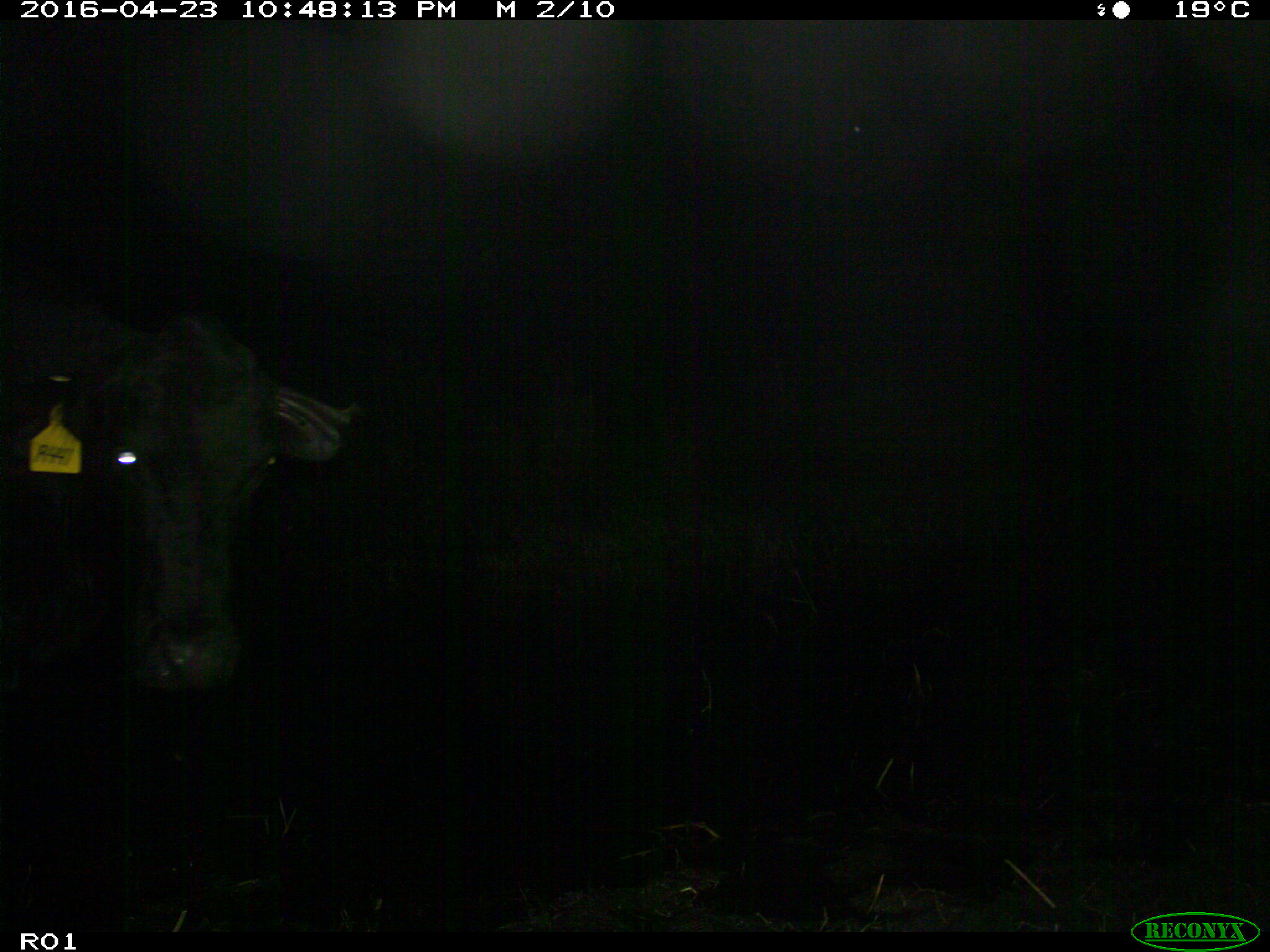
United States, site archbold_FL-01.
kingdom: Animalia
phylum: Chordata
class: Mammalia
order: Artiodactyla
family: Bovidae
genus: Bos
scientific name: Bos taurus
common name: domestic cow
Bos taurus (domestic cow).